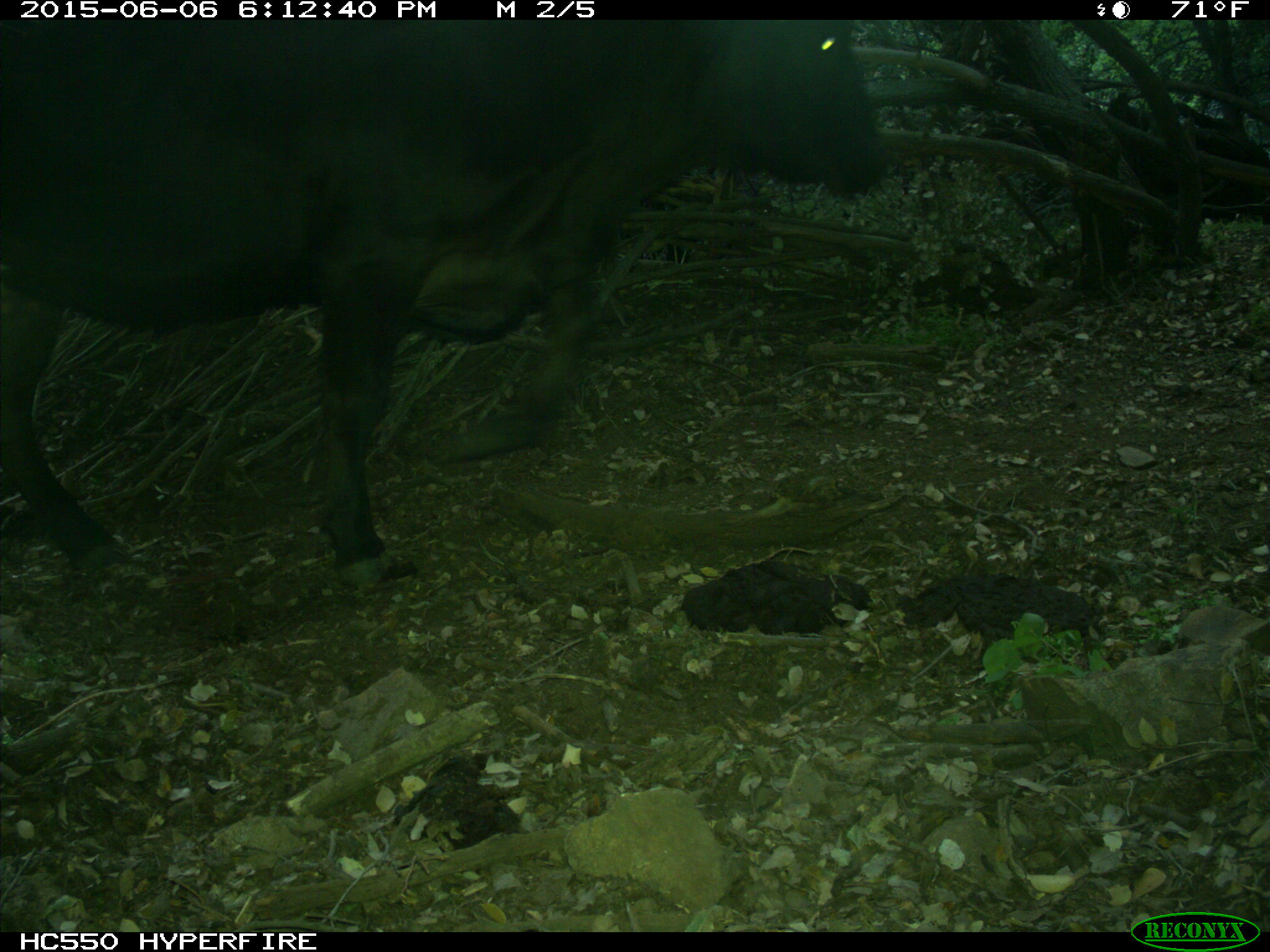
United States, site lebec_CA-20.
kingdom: Animalia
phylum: Chordata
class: Mammalia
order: Artiodactyla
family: Bovidae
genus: Bos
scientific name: Bos taurus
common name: domestic cow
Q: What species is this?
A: Bos taurus (domestic cow).